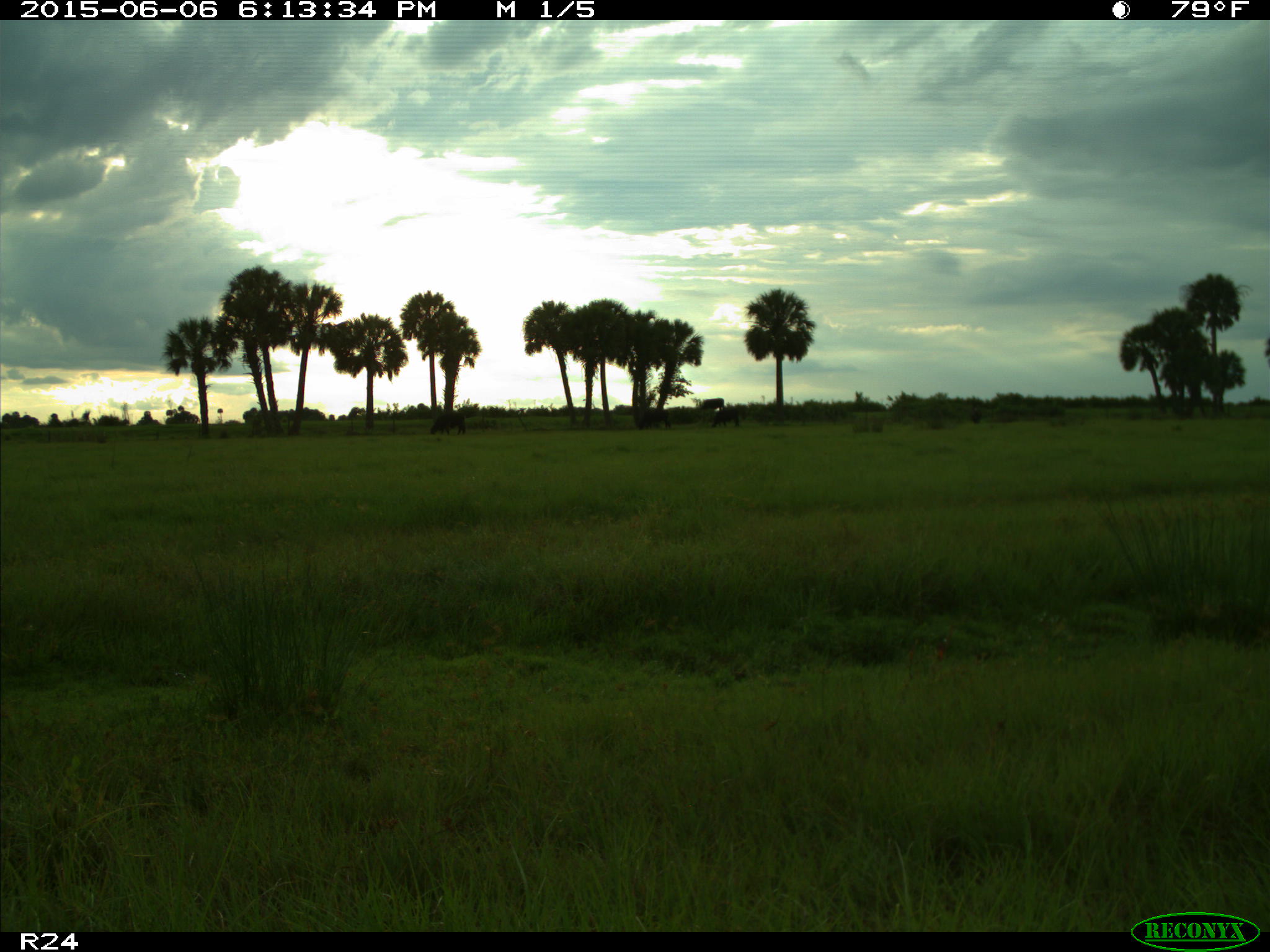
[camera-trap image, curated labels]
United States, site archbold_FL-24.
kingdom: Animalia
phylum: Chordata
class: Mammalia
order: Artiodactyla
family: Bovidae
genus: Bos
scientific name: Bos taurus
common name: domestic cow